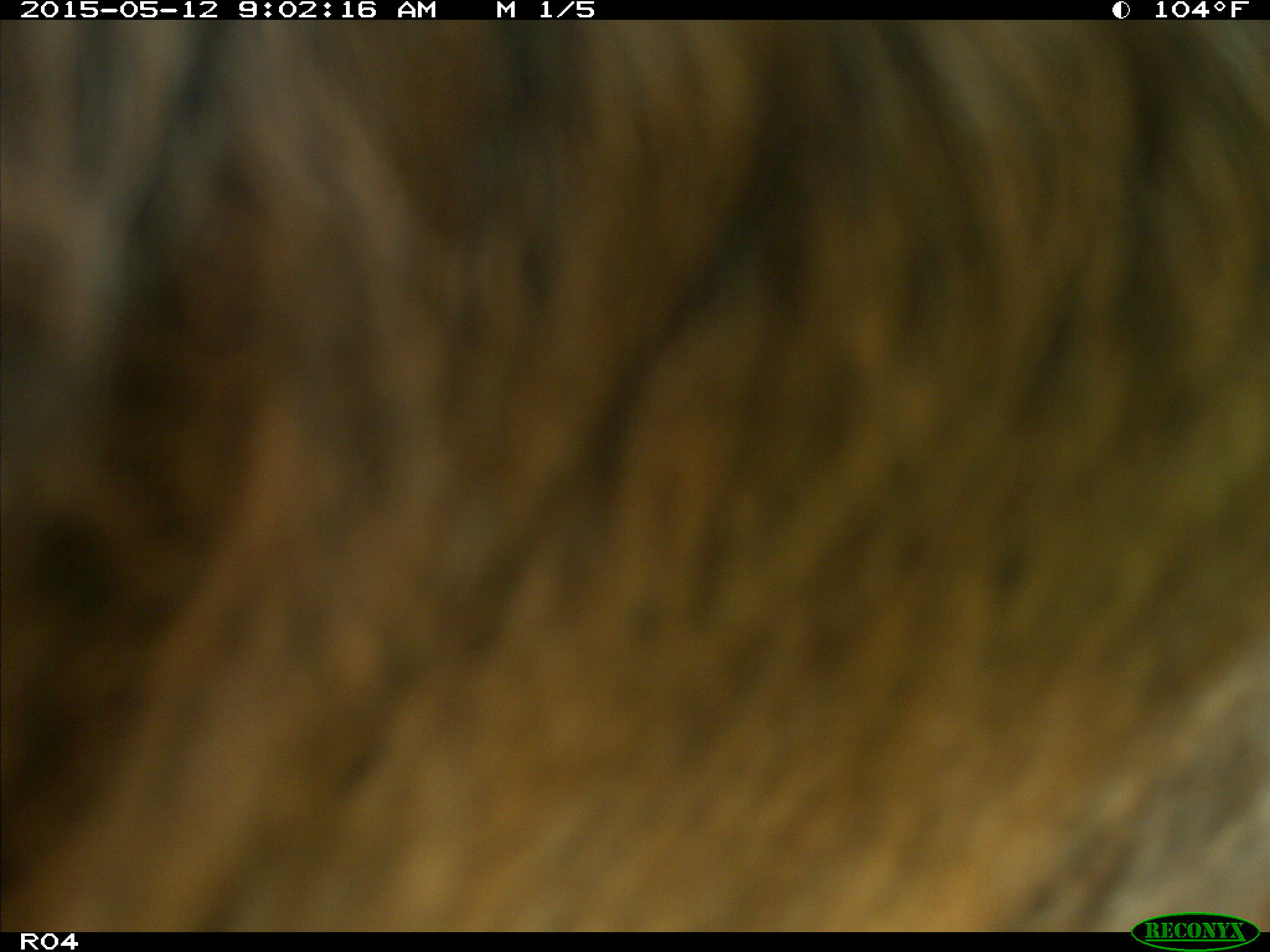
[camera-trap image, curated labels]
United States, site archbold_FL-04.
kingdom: Animalia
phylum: Chordata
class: Mammalia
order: Artiodactyla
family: Bovidae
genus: Bos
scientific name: Bos taurus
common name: domestic cow